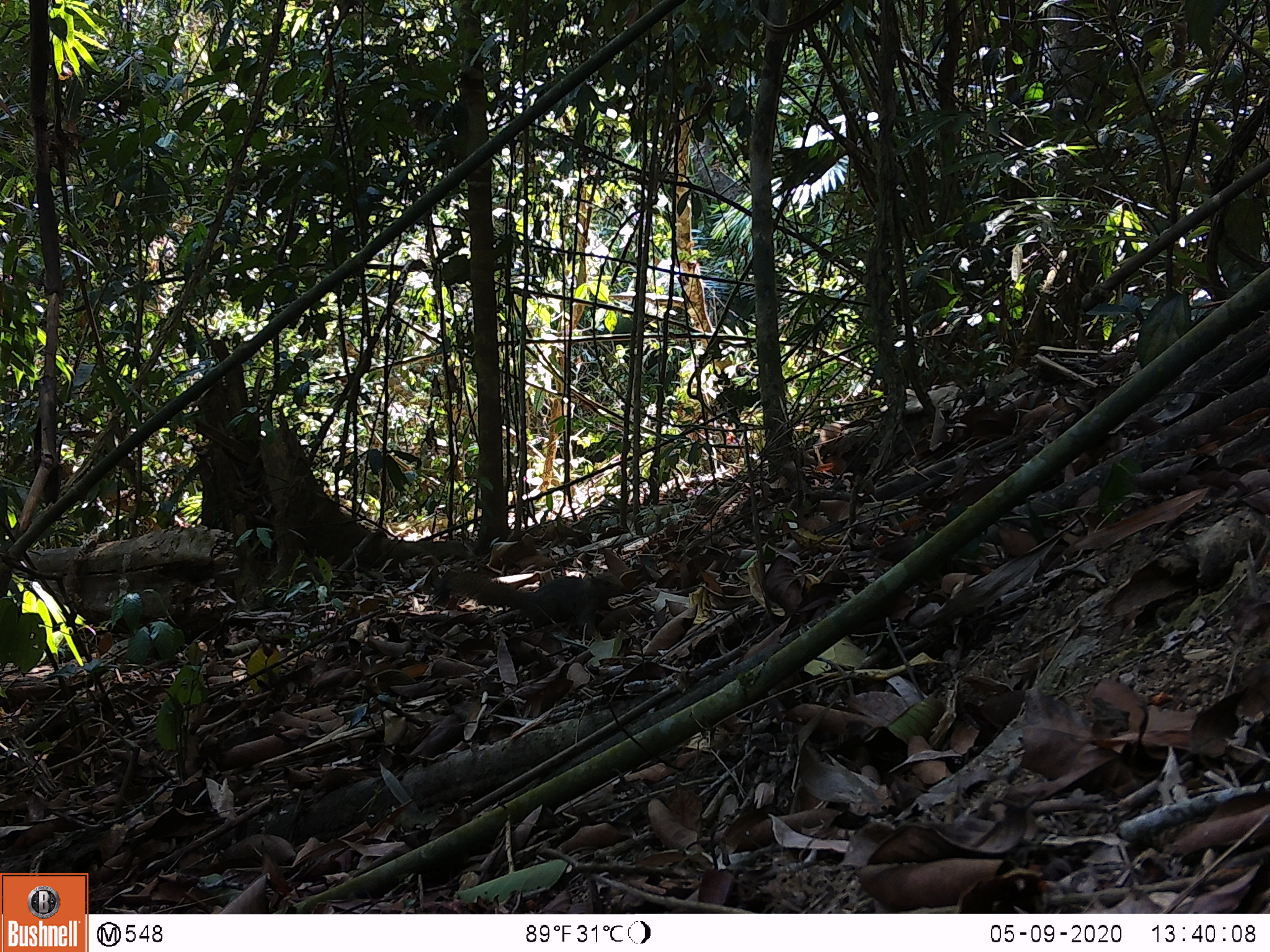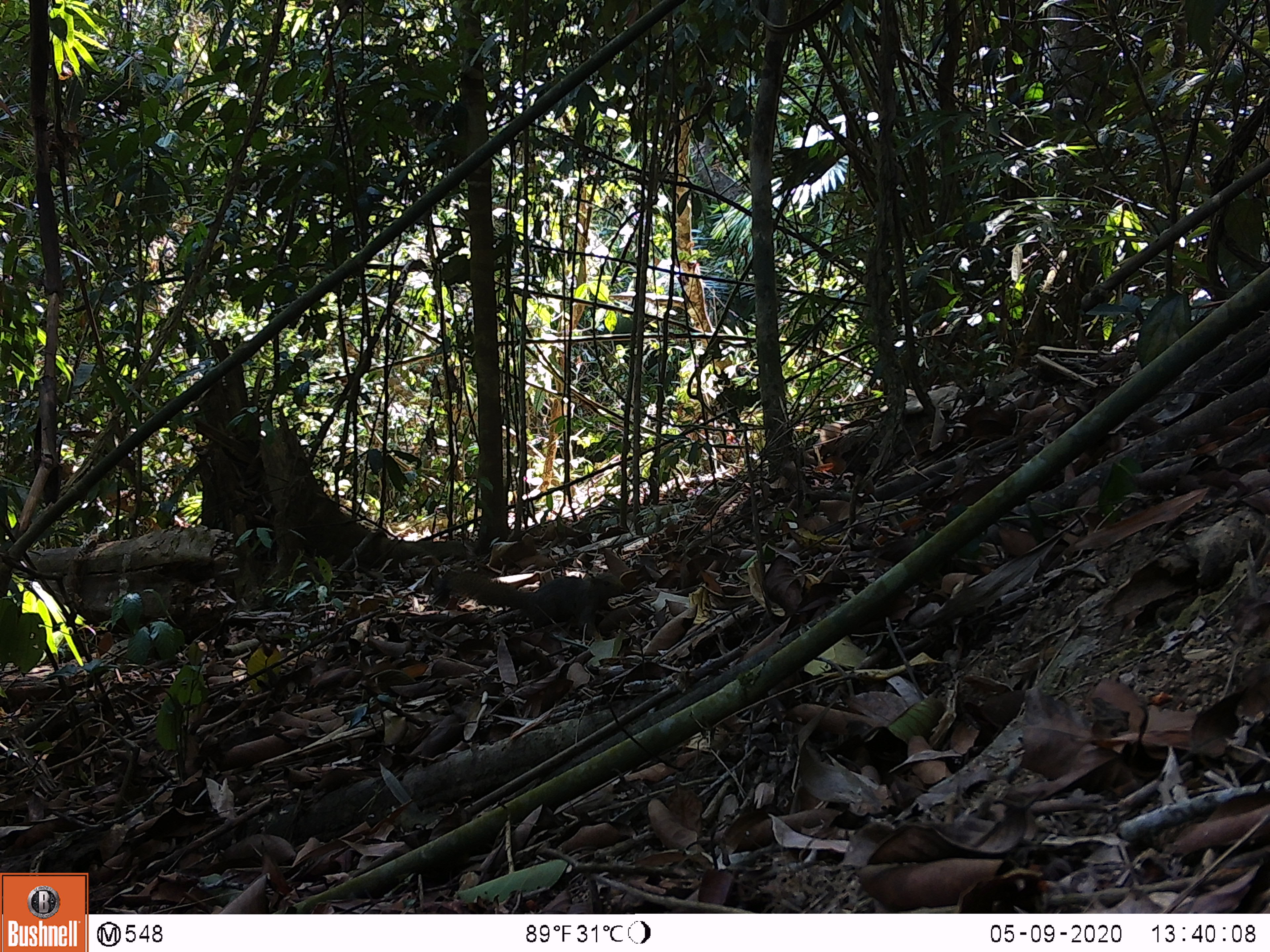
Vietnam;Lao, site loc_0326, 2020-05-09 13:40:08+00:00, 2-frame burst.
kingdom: Animalia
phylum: Chordata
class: Mammalia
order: Rodentia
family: Sciuridae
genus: Callosciurus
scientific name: Callosciurus erythraeus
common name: pallas's squirrel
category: pallass squirrel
Pallass squirrel (pallas's squirrel) (Callosciurus erythraeus). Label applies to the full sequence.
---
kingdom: Animalia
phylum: Chordata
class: Mammalia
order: Rodentia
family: Sciuridae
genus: Dremomys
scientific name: Dremomys rufigenis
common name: red-cheeked squirrel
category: red cheeked squirrel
Red cheeked squirrel (red-cheeked squirrel) (Dremomys rufigenis). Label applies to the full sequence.